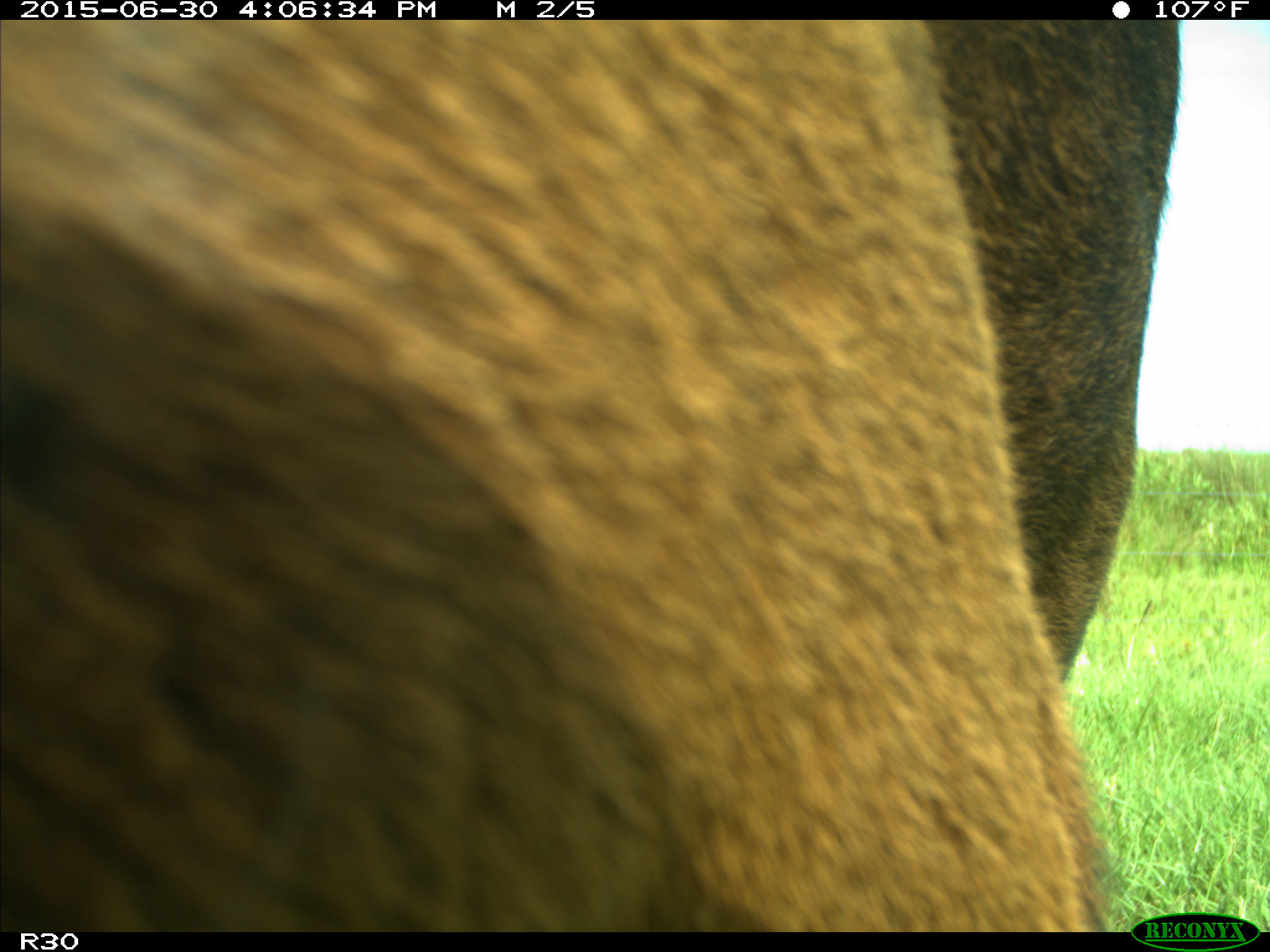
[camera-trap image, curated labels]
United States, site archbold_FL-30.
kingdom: Animalia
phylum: Chordata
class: Mammalia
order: Artiodactyla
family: Bovidae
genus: Bos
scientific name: Bos taurus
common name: domestic cow